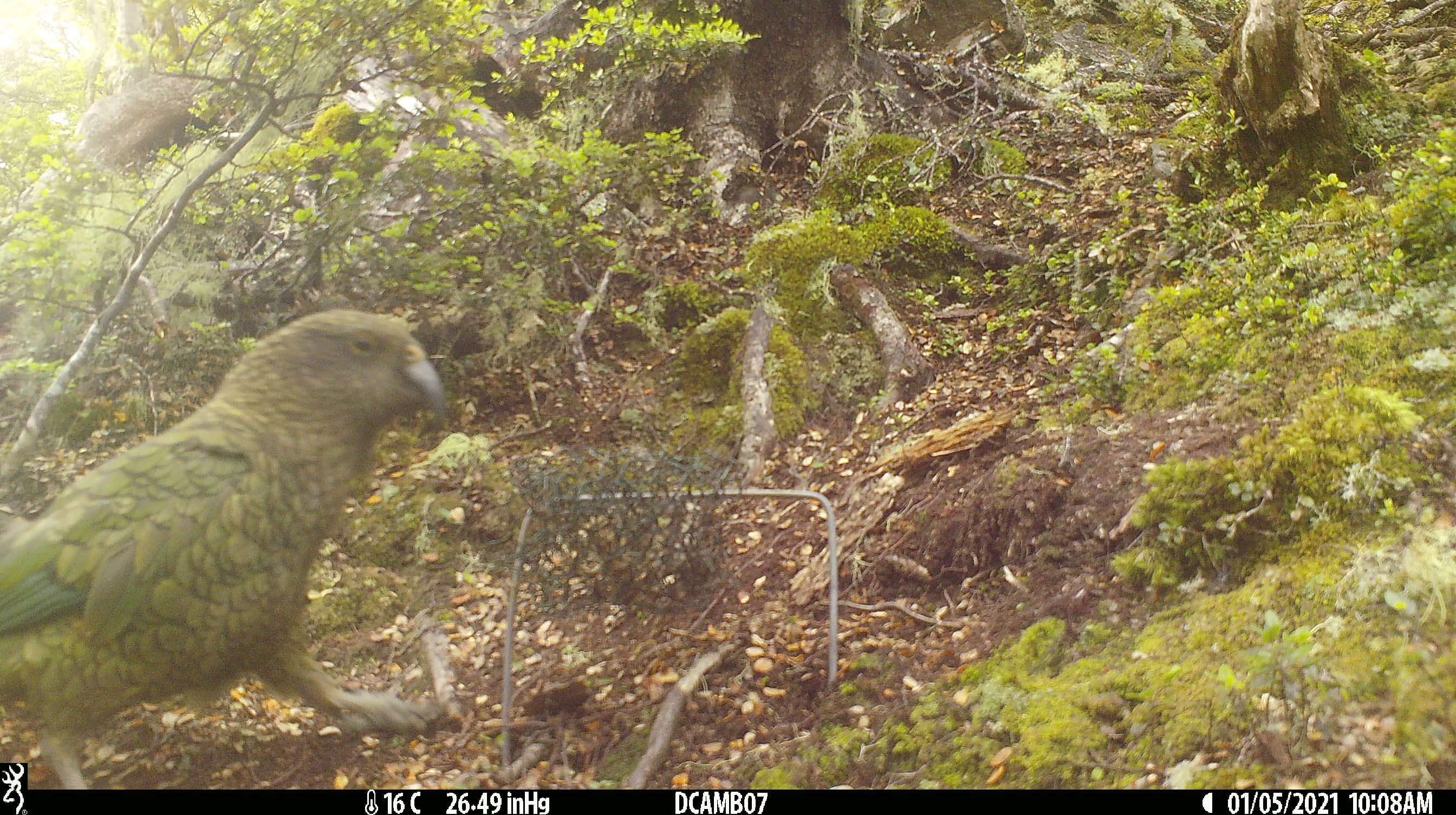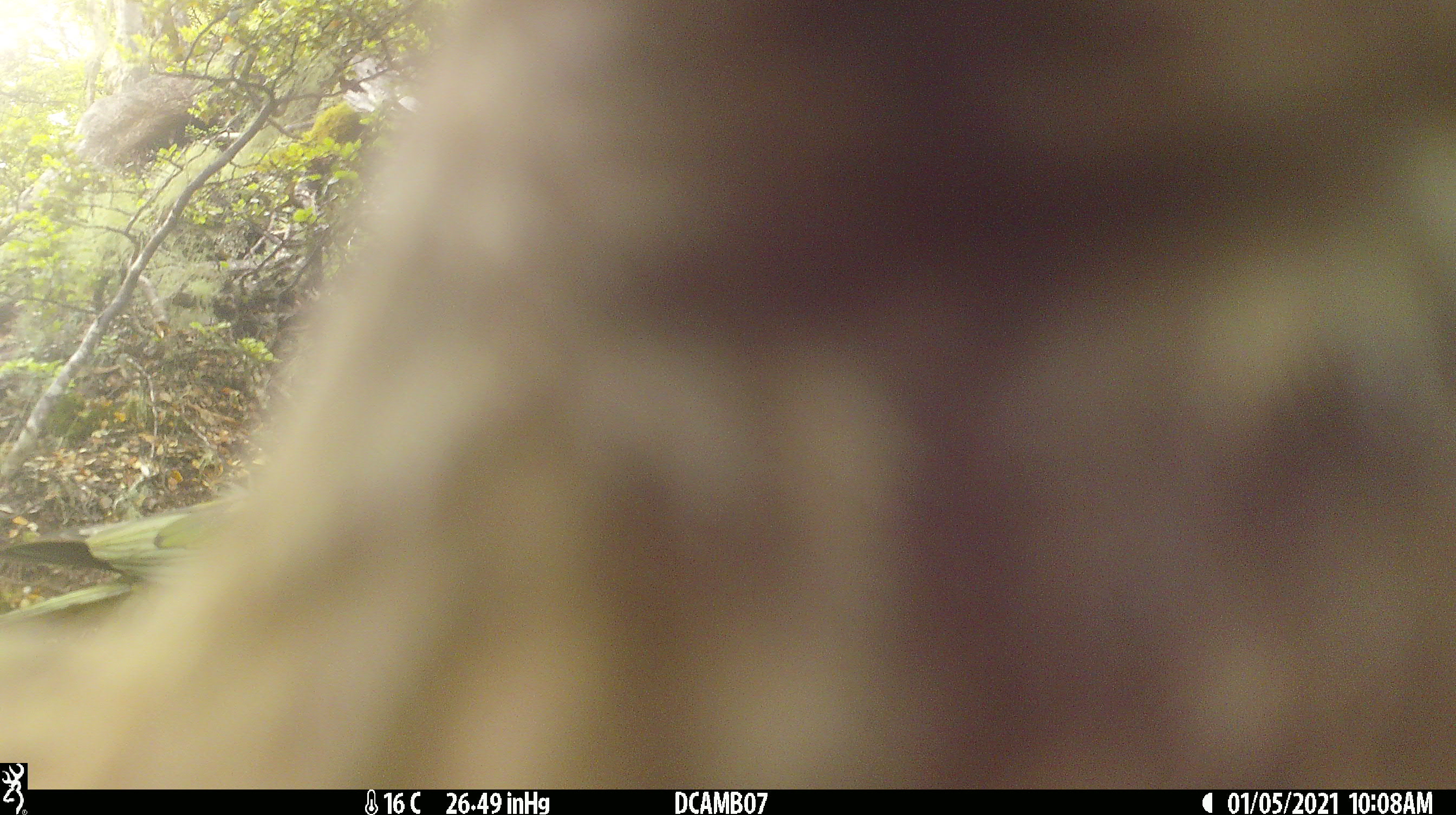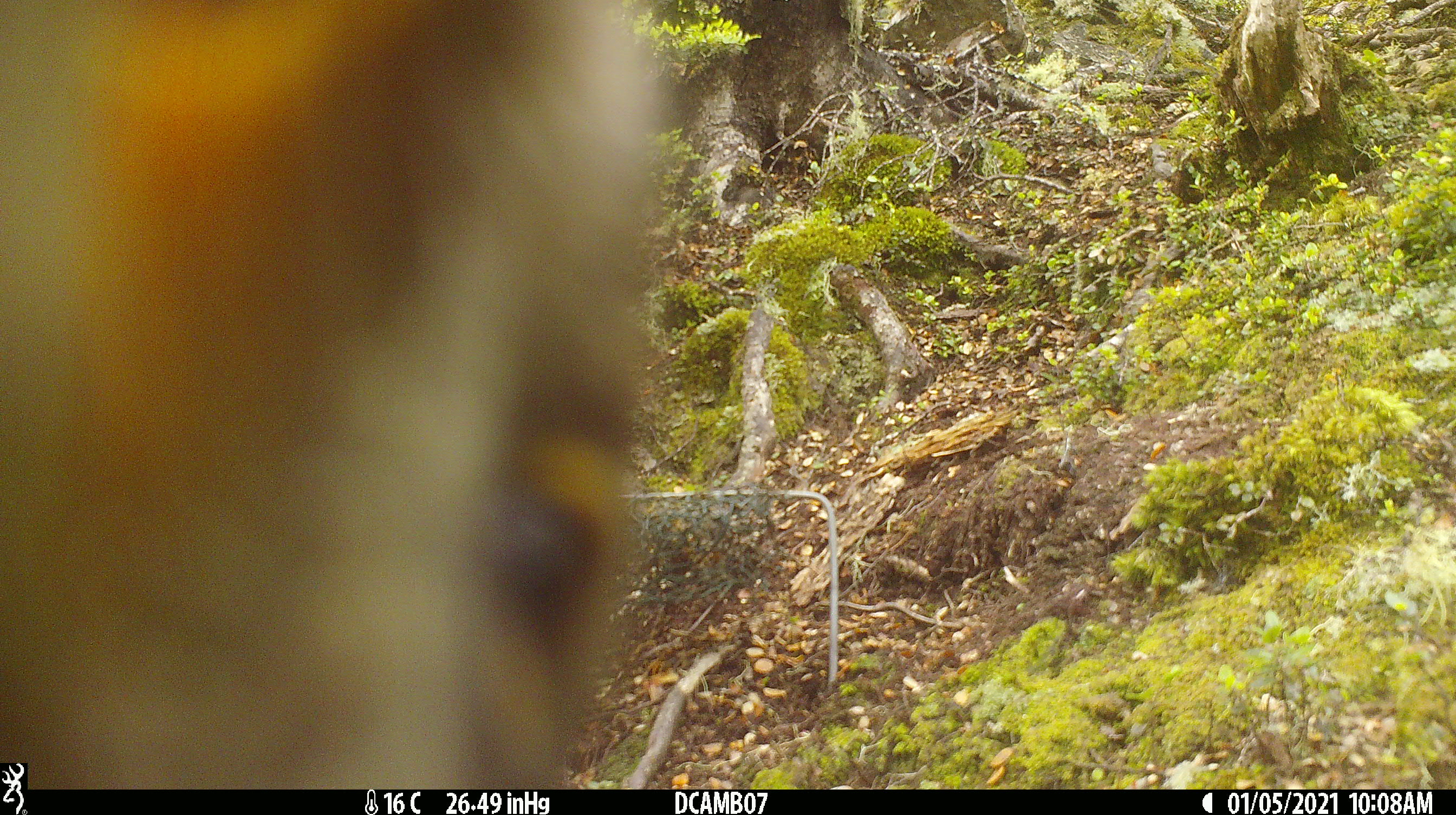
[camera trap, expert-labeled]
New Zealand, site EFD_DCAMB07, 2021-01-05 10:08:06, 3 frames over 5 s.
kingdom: Animalia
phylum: Chordata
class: Aves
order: Psittaciformes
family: Strigopidae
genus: Nestor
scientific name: Nestor notabilis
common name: kea